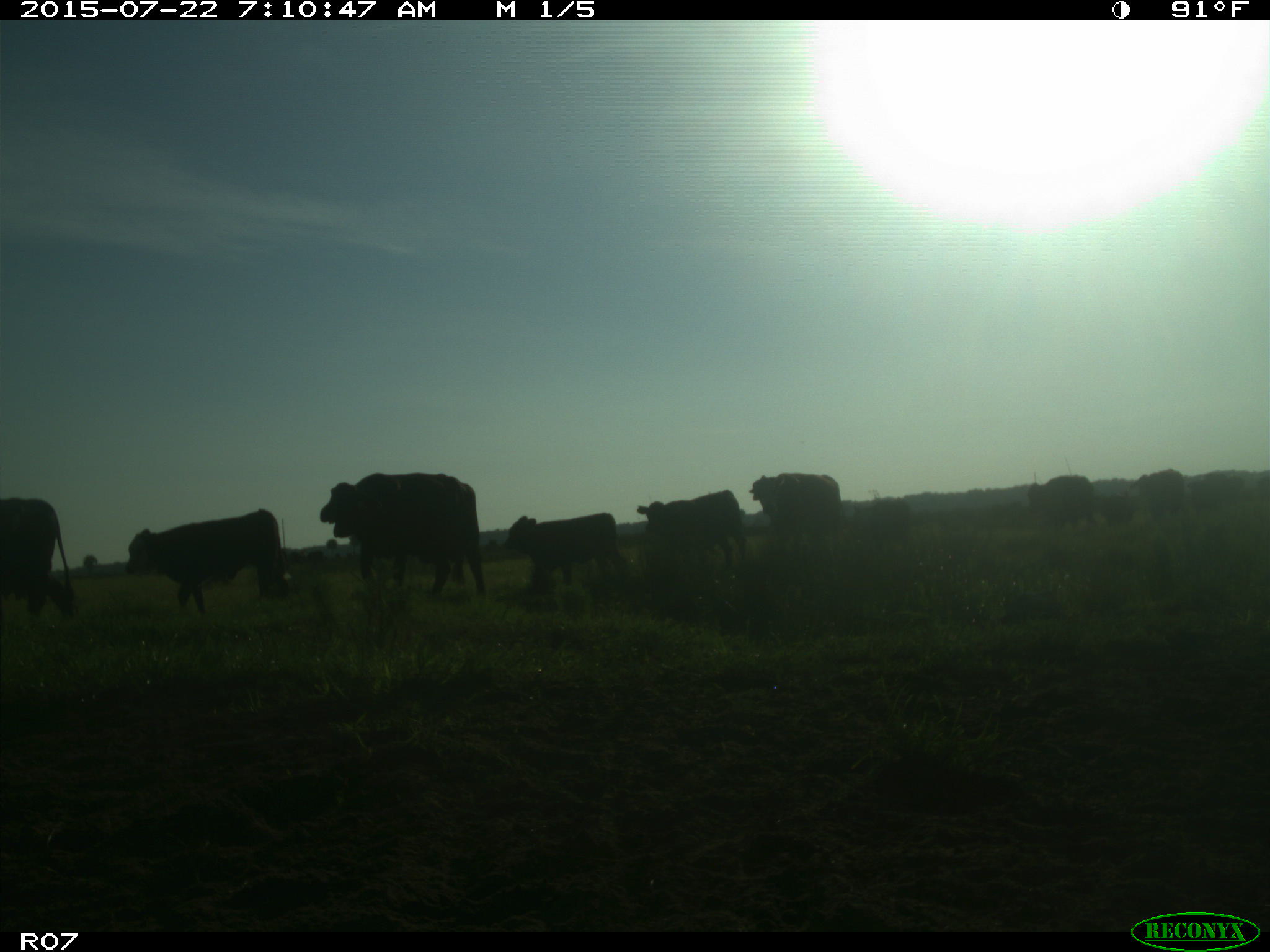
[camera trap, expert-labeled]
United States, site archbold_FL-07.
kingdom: Animalia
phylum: Chordata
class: Mammalia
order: Artiodactyla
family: Suidae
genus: Sus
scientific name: Sus scrofa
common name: wild boar